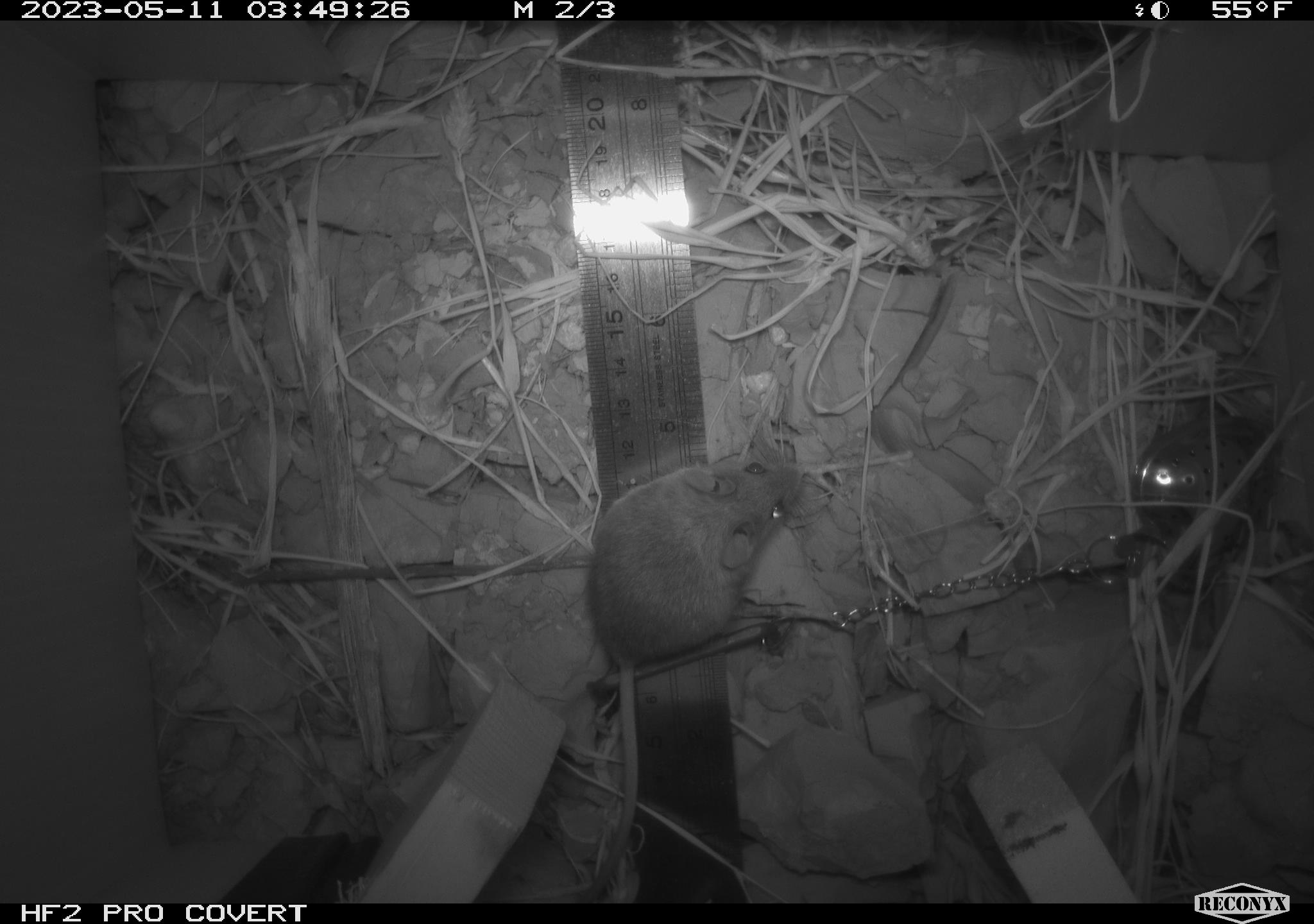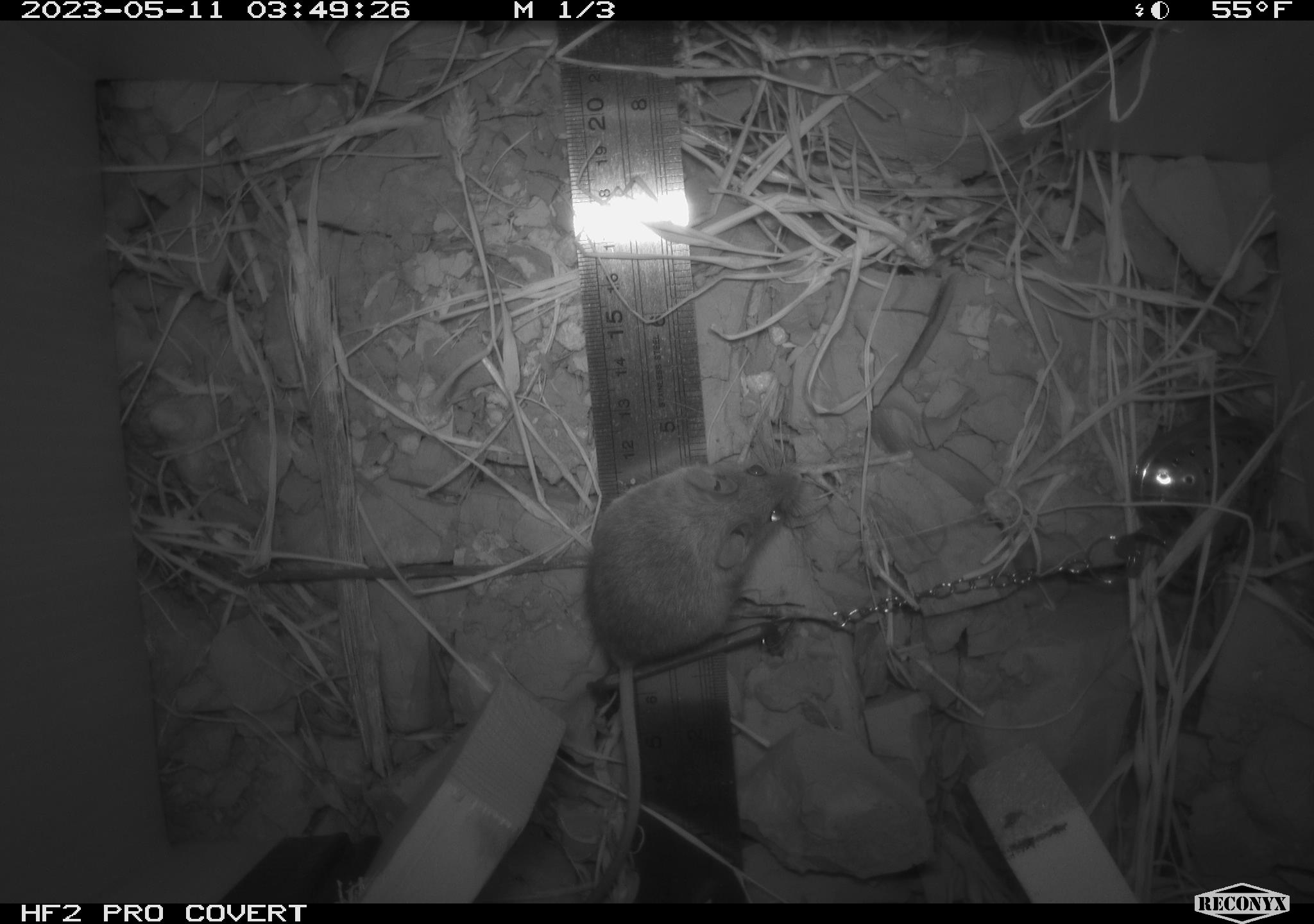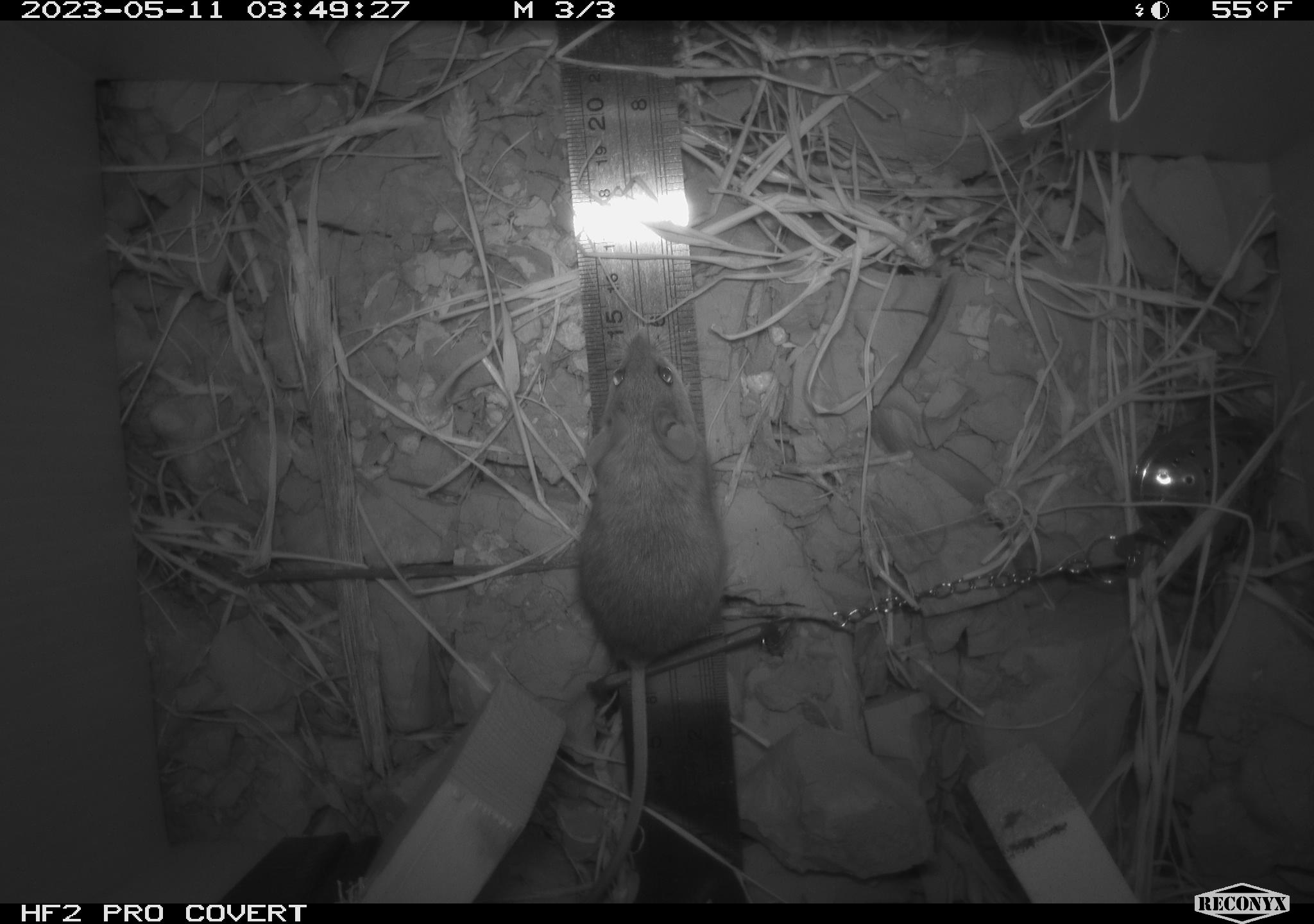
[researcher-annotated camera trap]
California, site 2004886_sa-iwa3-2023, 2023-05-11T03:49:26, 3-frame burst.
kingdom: Animalia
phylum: Chordata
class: Mammalia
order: Rodentia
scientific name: Rodentia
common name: mouse species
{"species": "mouse species (Rodentia)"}